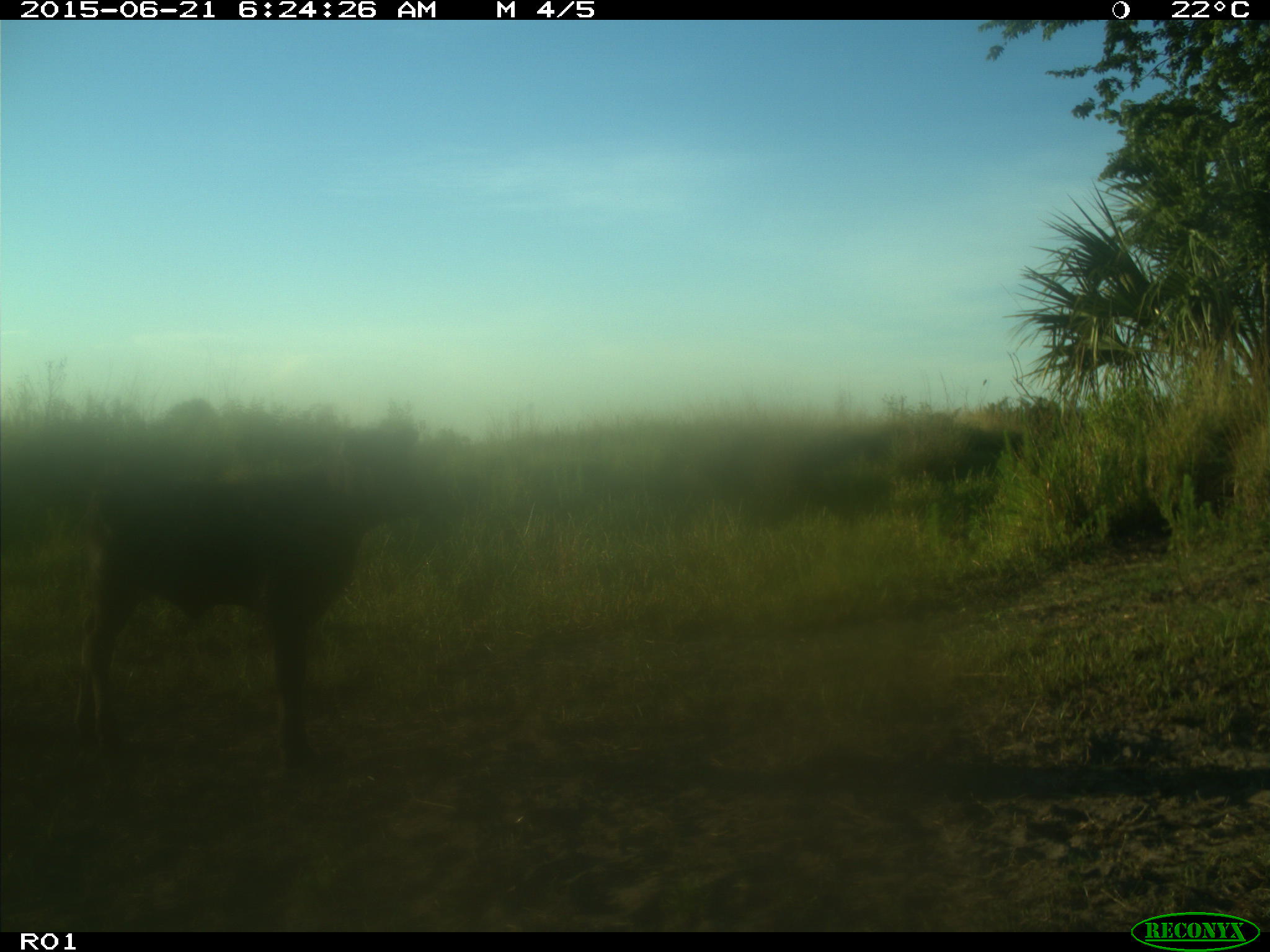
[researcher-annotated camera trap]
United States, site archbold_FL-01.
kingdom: Animalia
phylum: Chordata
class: Mammalia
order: Artiodactyla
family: Bovidae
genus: Bos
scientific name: Bos taurus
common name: domestic cow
Bos taurus (domestic cow).